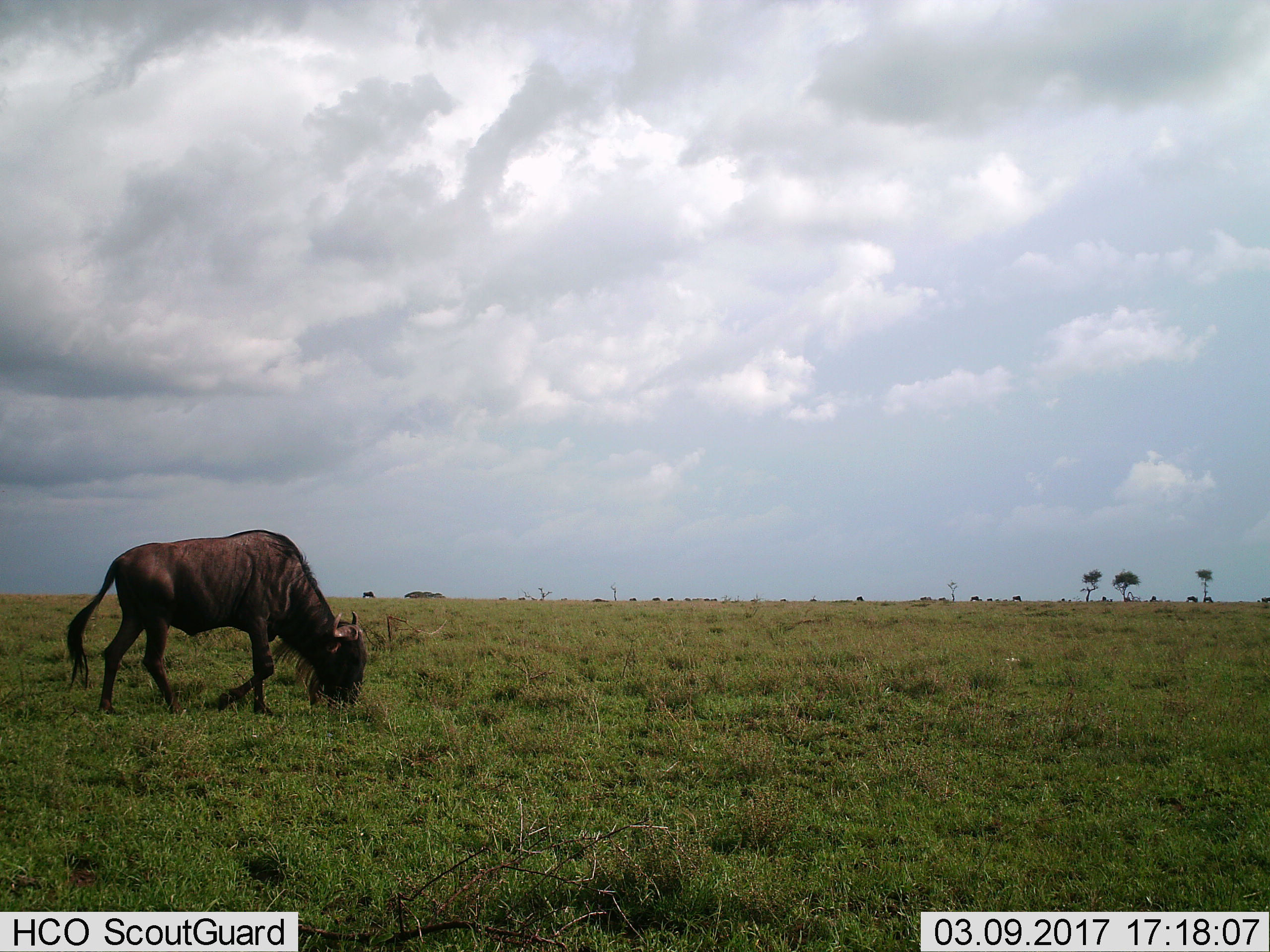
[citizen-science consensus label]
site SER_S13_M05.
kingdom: Animalia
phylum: Chordata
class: Mammalia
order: Artiodactyla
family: Bovidae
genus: Connochaetes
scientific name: Connochaetes taurinus taurinus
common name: blue wildebeest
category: wildebeestblue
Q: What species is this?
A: Wildebeestblue (blue wildebeest) (Connochaetes taurinus taurinus).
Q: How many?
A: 9.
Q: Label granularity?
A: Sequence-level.